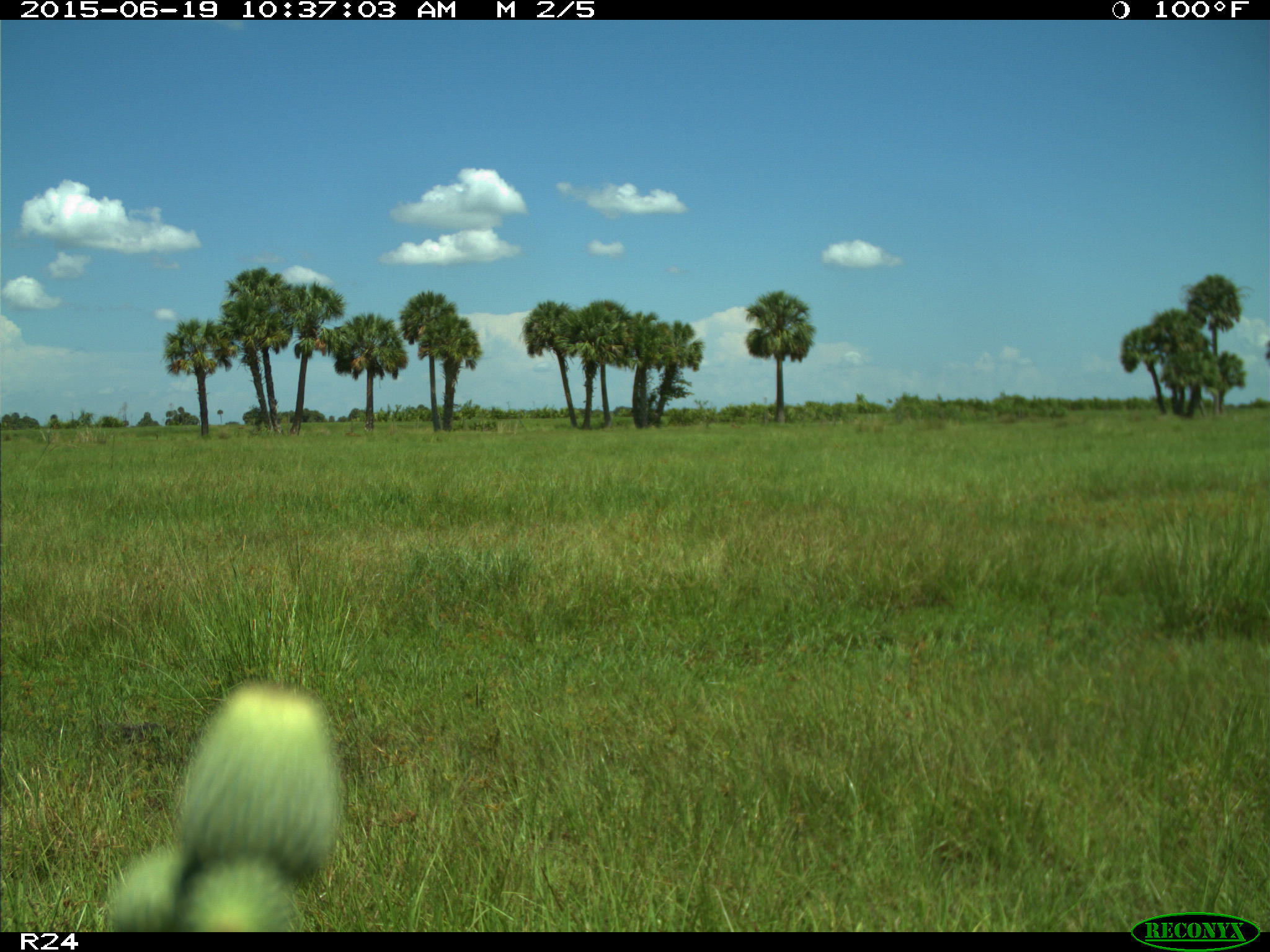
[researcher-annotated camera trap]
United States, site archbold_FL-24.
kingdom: Animalia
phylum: Chordata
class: Mammalia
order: Artiodactyla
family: Bovidae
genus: Bos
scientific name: Bos taurus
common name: domestic cow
Bos taurus (domestic cow).